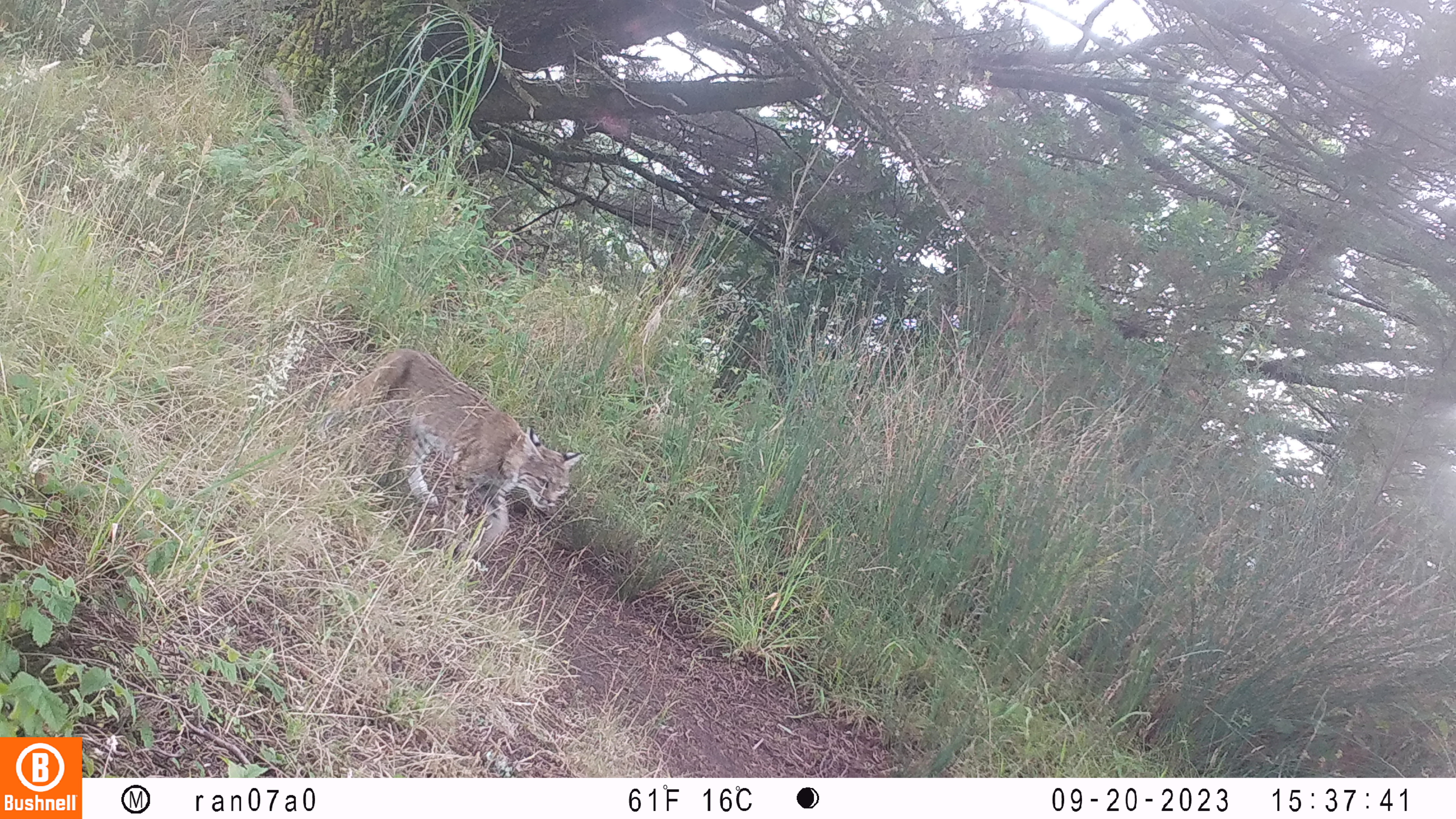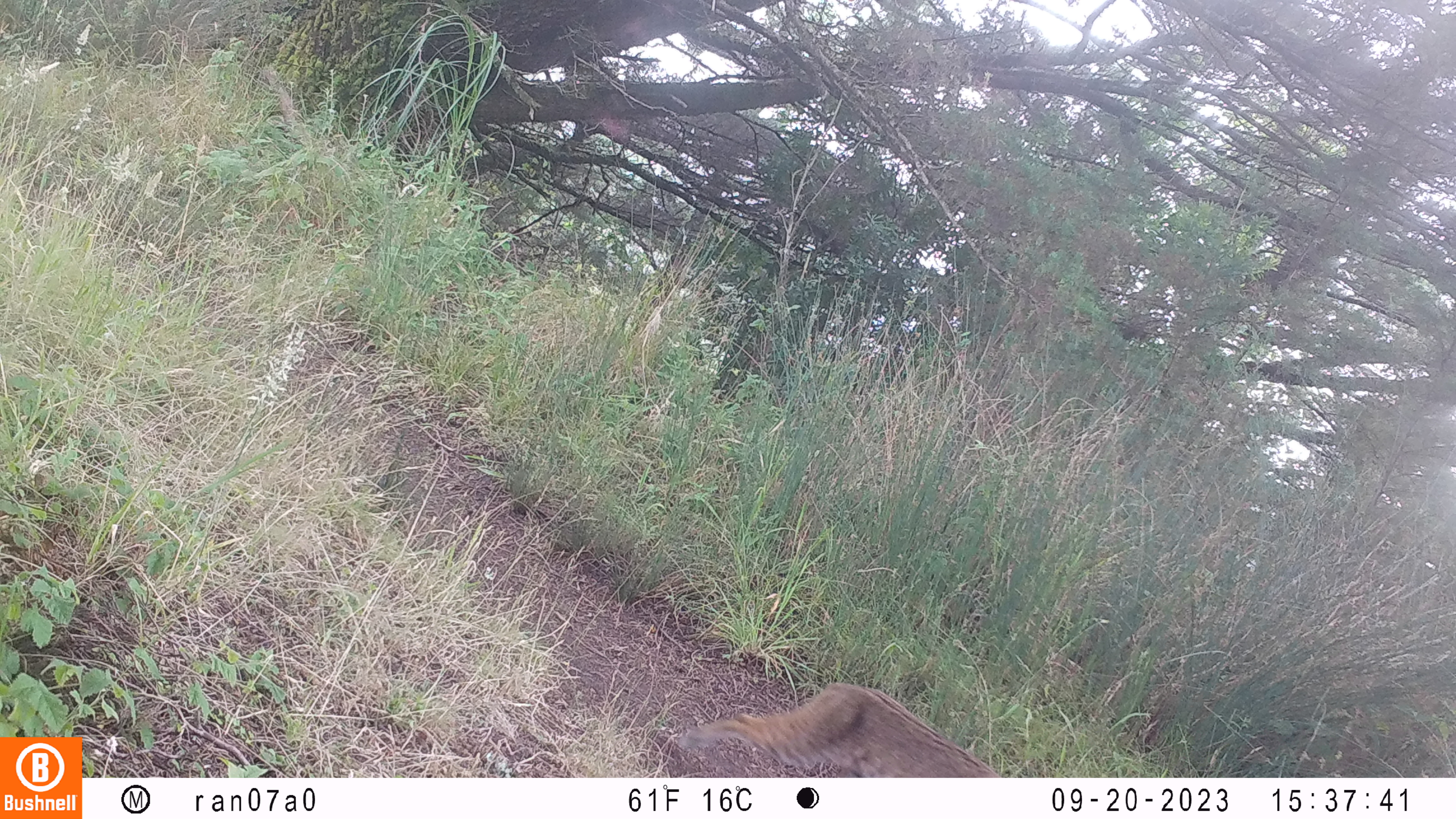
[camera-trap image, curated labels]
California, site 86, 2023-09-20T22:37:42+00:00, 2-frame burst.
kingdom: Animalia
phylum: Chordata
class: Mammalia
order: Carnivora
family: Felidae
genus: Lynx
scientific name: Lynx rufus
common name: bobcat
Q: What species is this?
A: Bobcat (Lynx rufus).